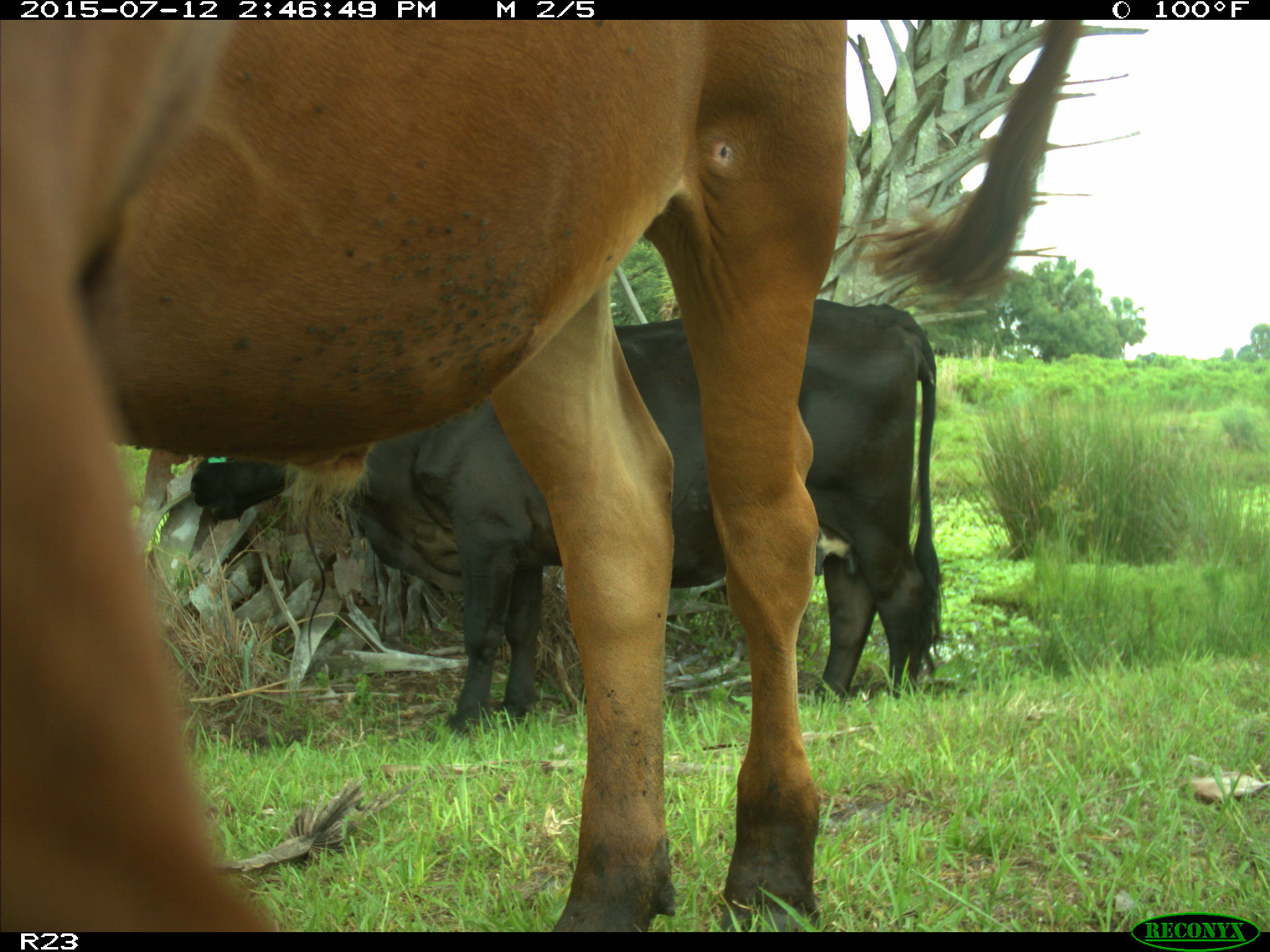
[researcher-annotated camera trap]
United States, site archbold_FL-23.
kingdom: Animalia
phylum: Chordata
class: Mammalia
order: Artiodactyla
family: Bovidae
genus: Bos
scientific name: Bos taurus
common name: domestic cow